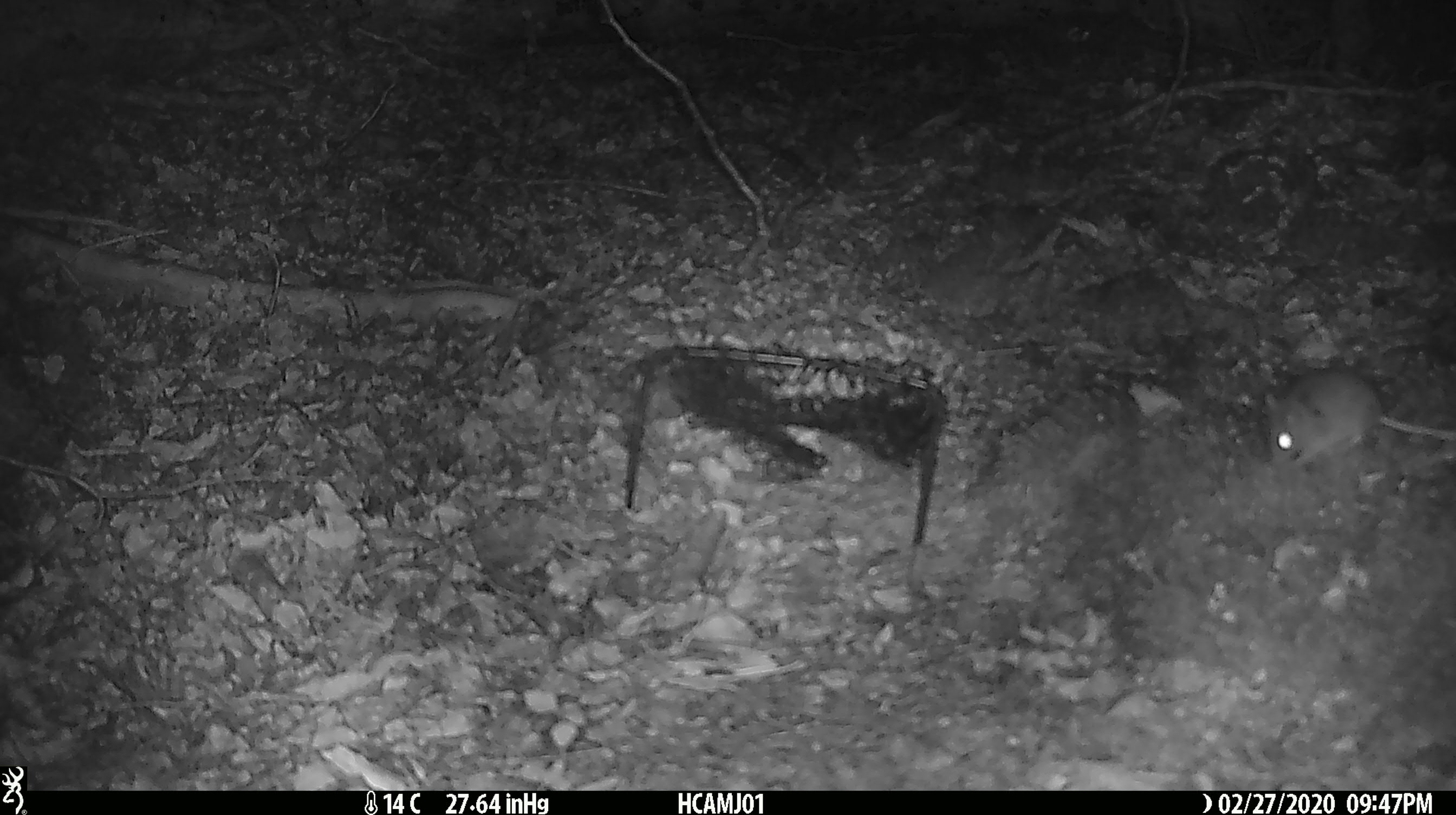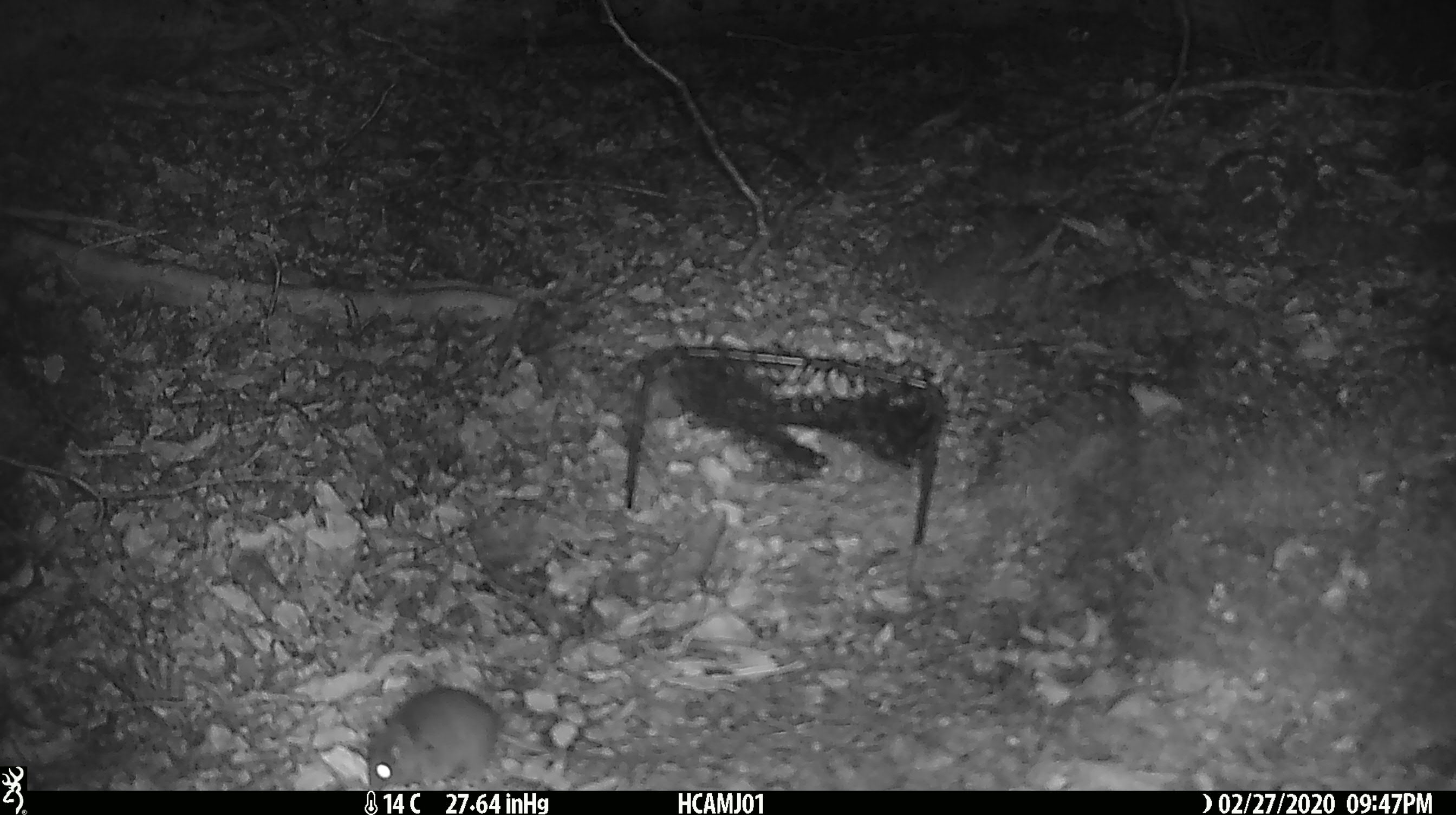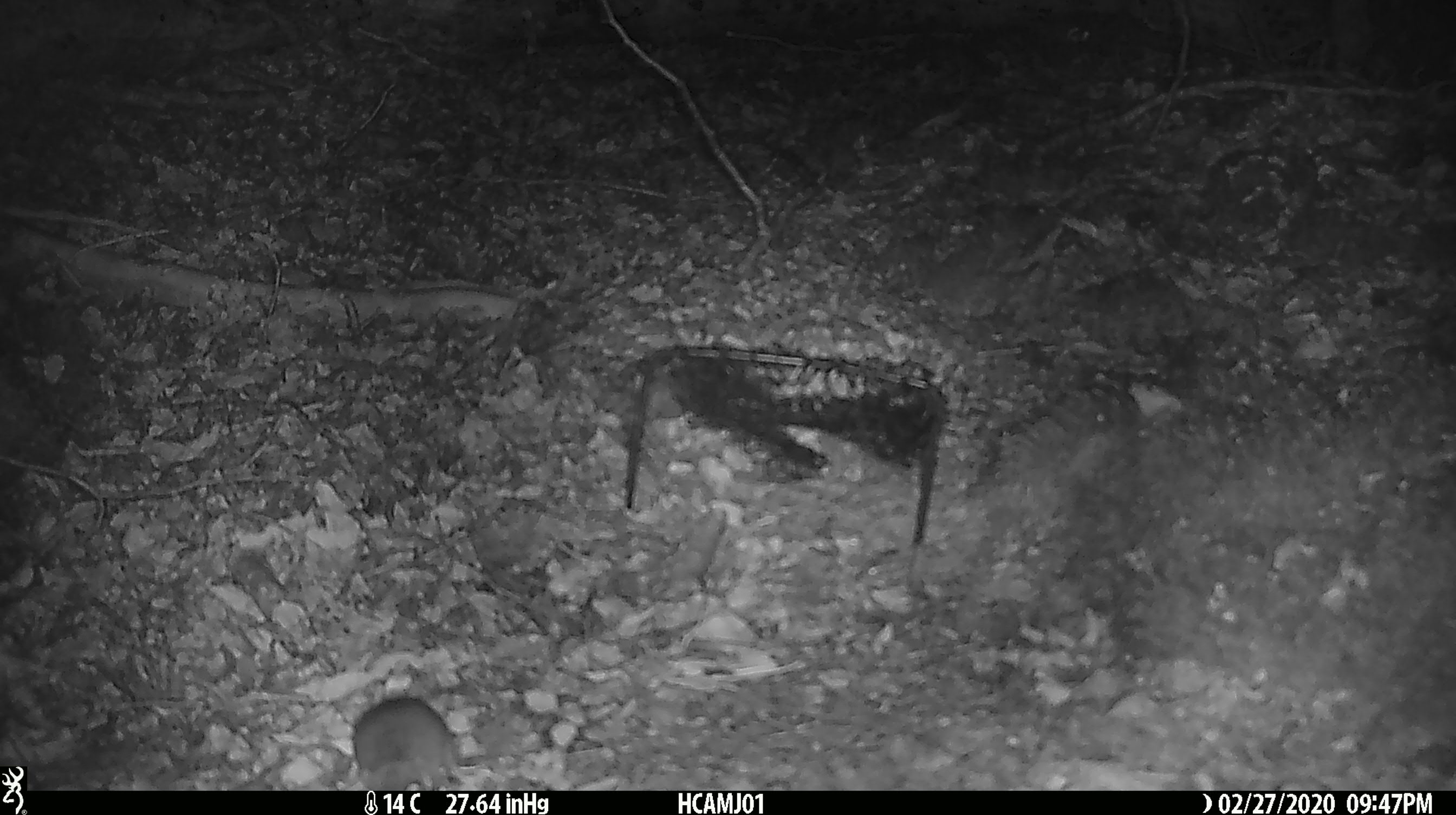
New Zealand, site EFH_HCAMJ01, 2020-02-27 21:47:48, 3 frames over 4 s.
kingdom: Animalia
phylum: Chordata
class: Mammalia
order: Rodentia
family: Muridae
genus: Mus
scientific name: Mus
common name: mouse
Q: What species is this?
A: Mouse (Mus).